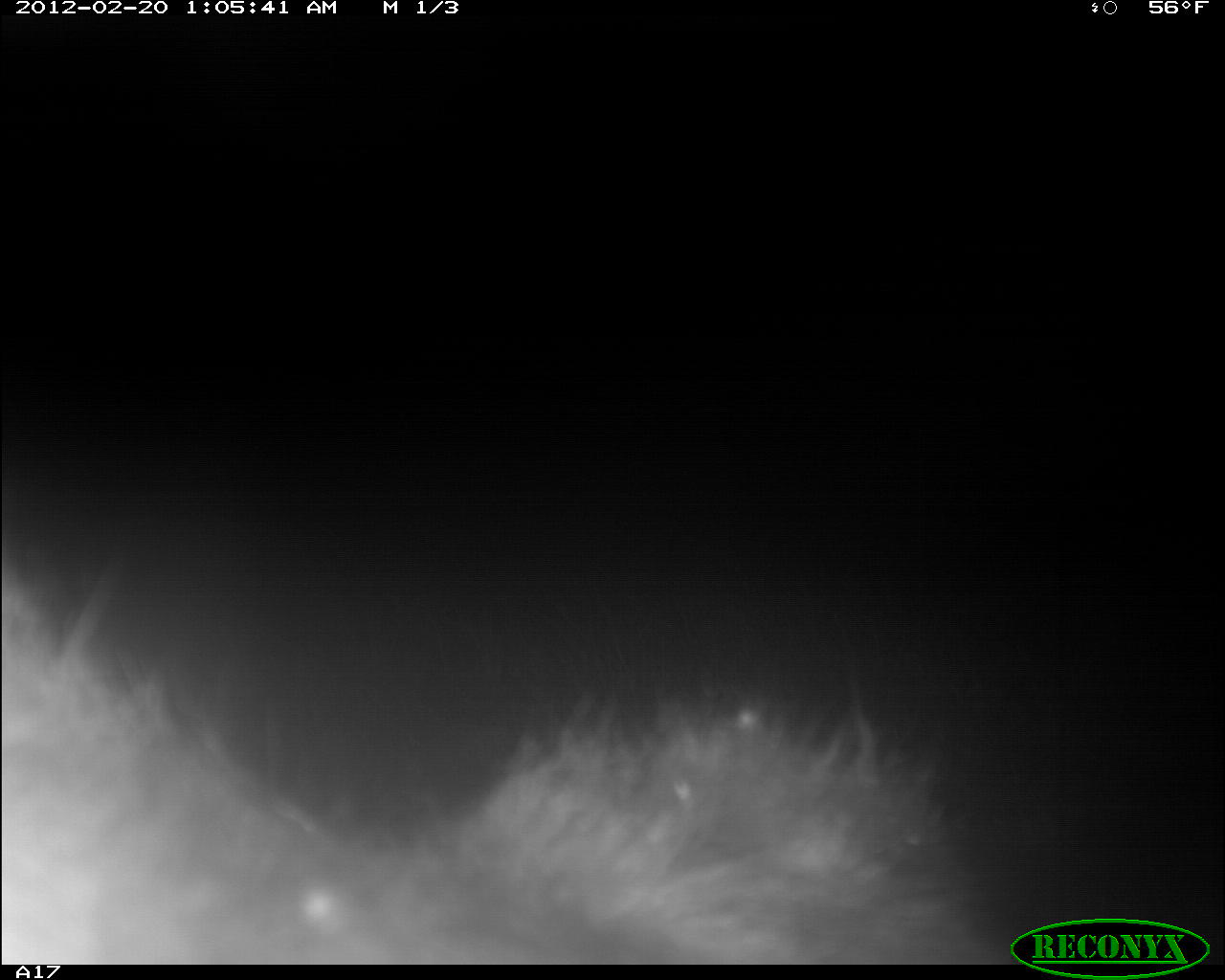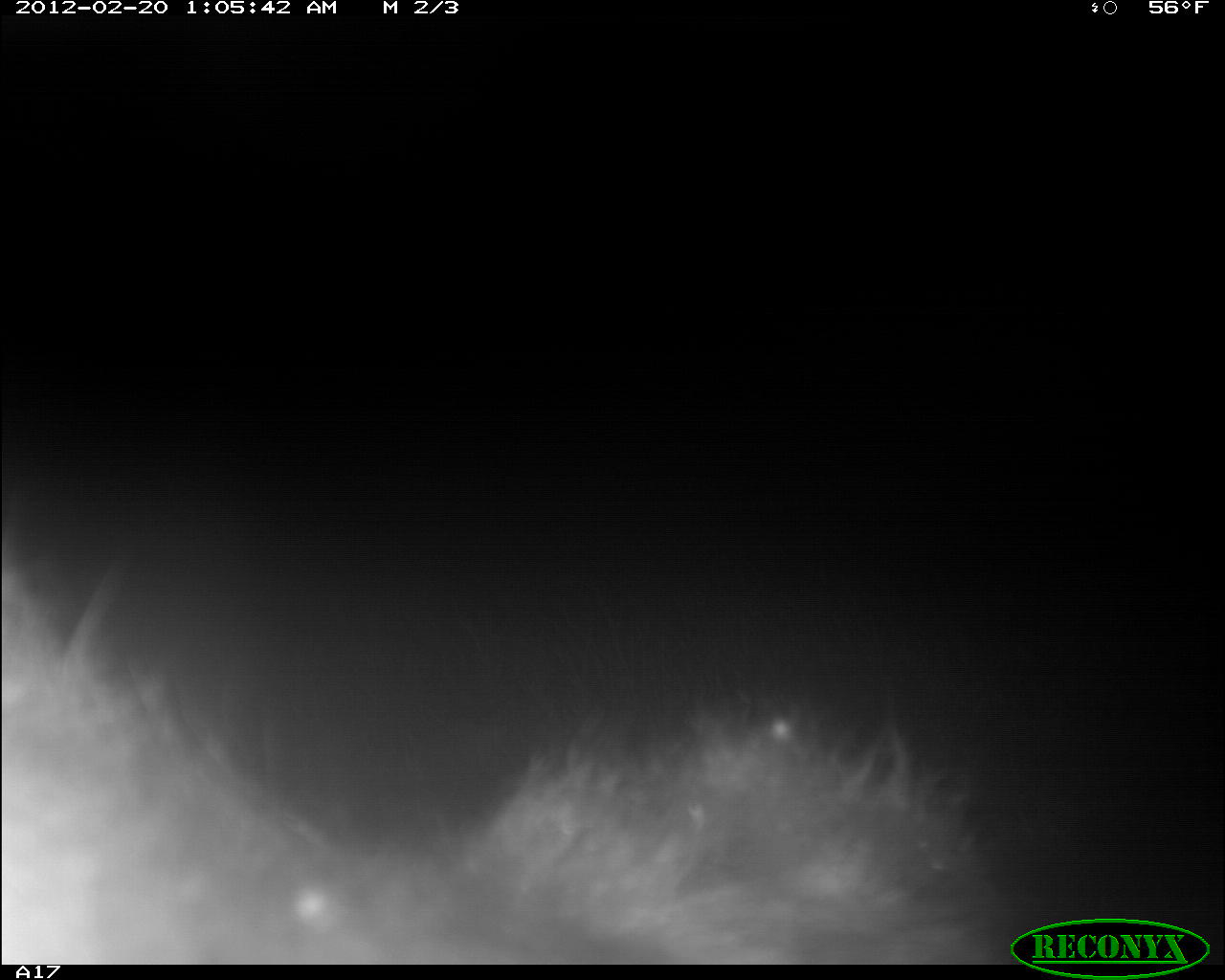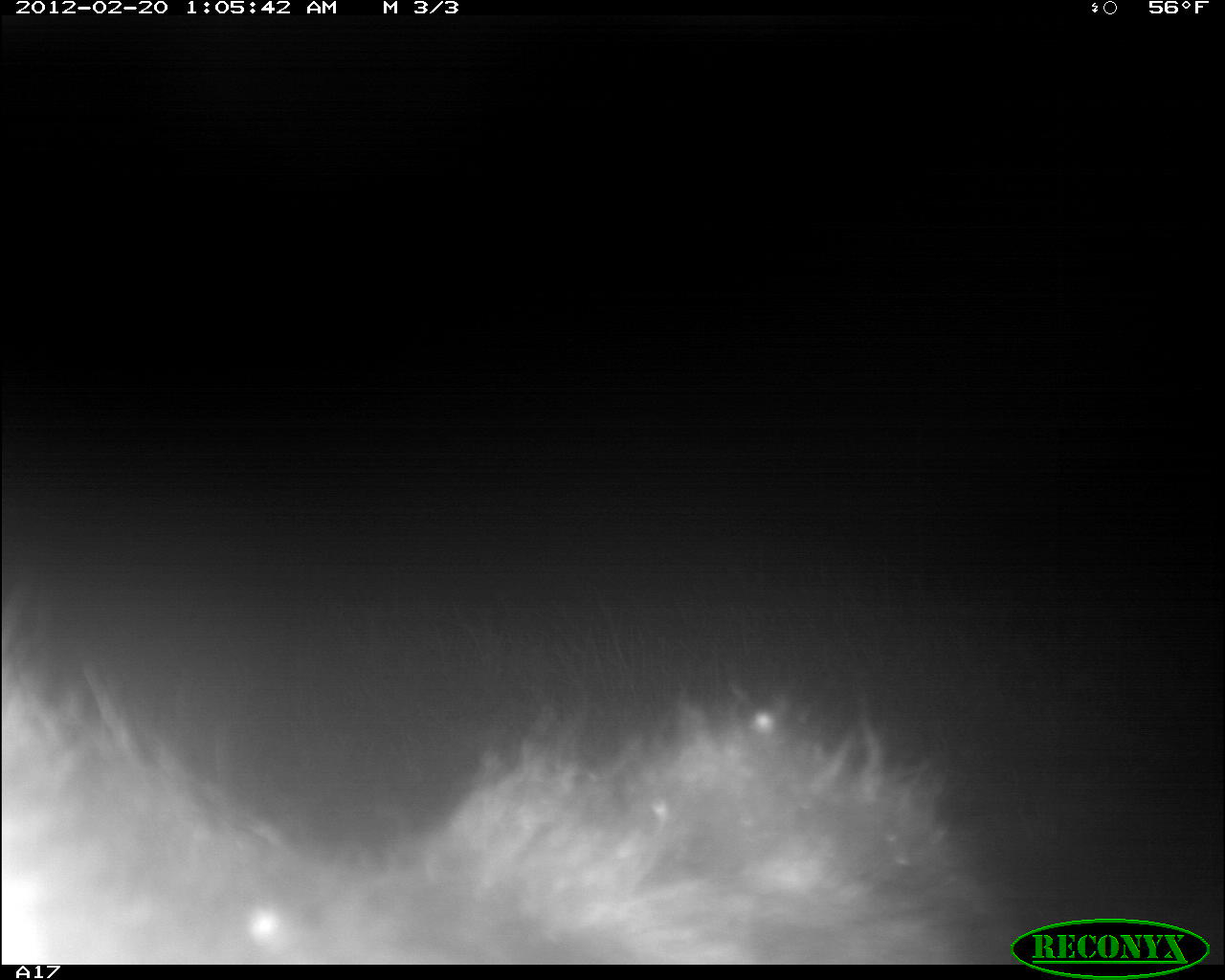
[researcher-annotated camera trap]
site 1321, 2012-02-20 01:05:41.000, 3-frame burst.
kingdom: Animalia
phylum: Chordata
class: Mammalia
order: Carnivora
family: Hyaenidae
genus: Crocuta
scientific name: Crocuta crocuta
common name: spotted hyena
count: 1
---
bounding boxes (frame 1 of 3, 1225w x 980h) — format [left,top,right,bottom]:
crocuta crocuta: [0,532,1023,963]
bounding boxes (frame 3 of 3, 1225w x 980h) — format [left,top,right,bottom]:
crocuta crocuta: [1,606,998,961]